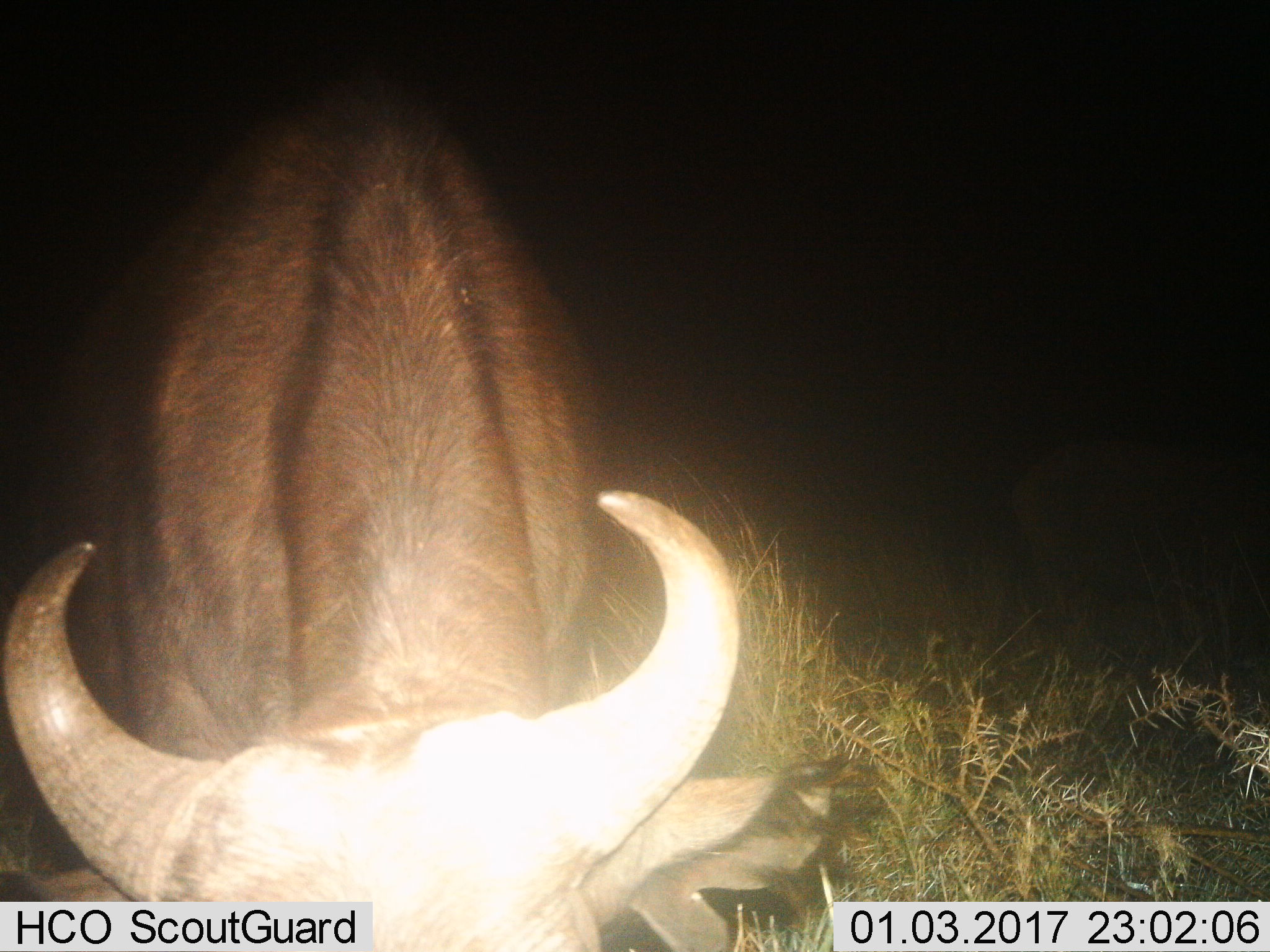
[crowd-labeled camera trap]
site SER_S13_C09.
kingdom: Animalia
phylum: Chordata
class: Mammalia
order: Artiodactyla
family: Bovidae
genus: Syncerus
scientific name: Syncerus caffer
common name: african buffalo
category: buffalo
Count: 1.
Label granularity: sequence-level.